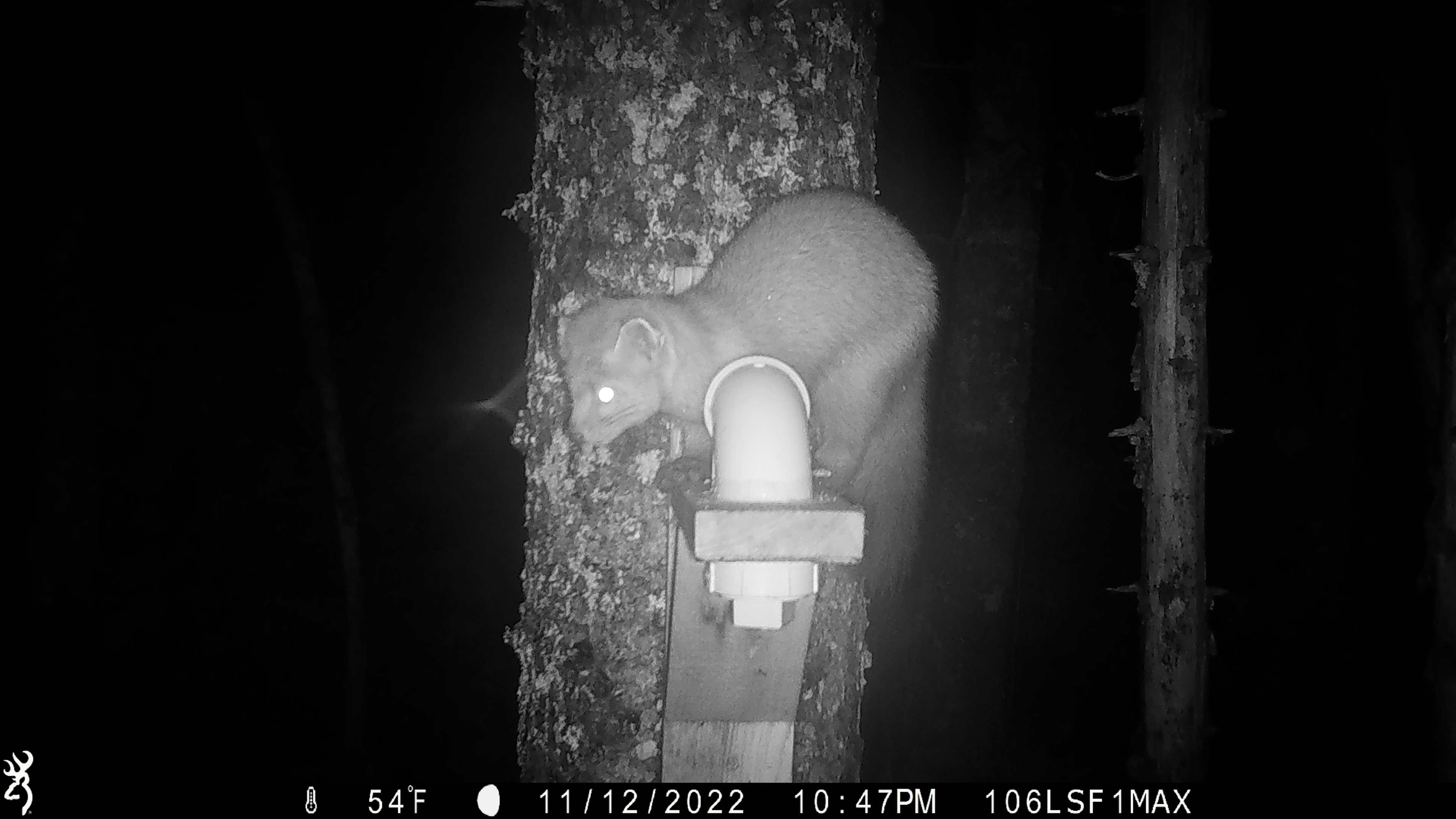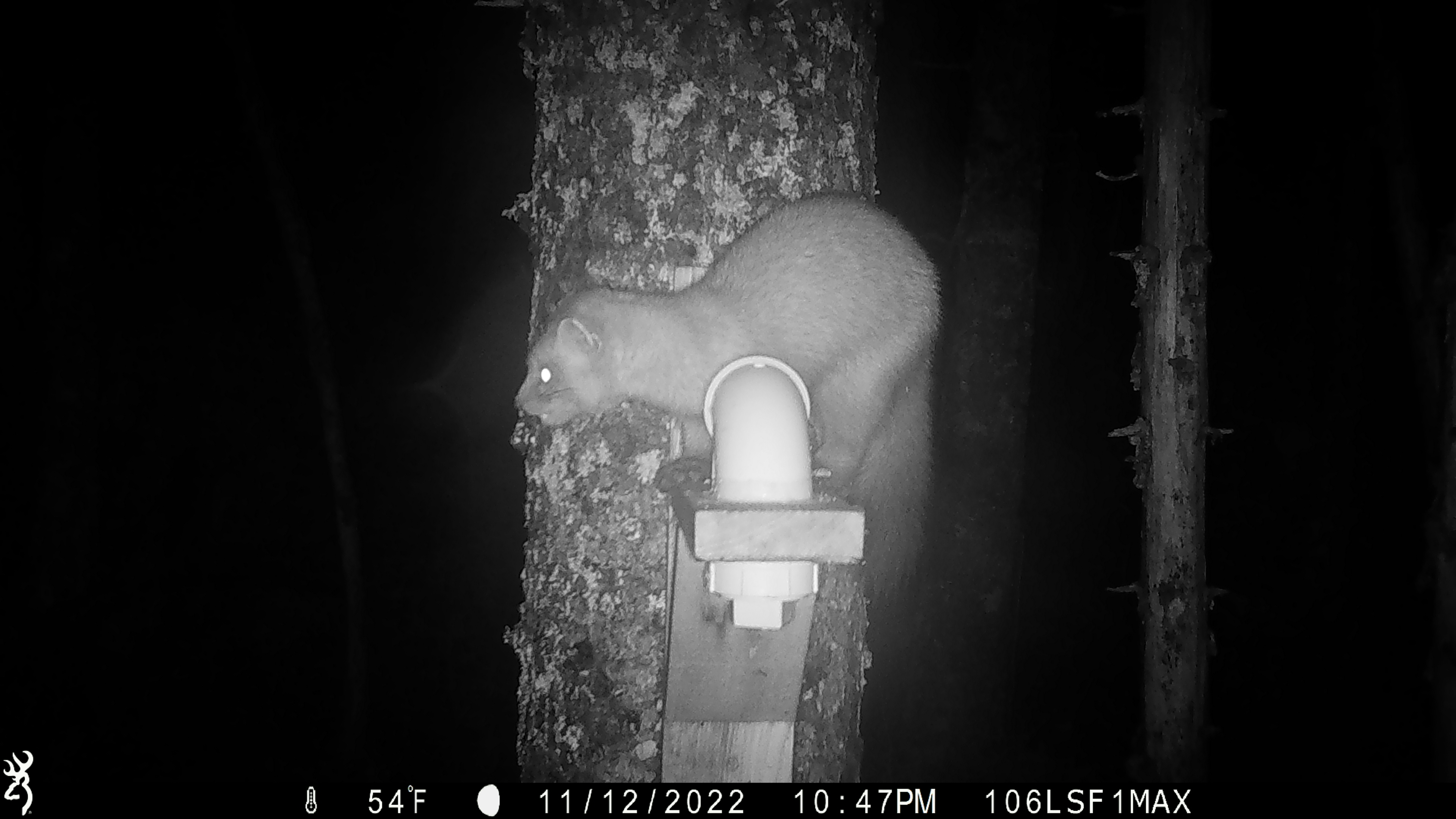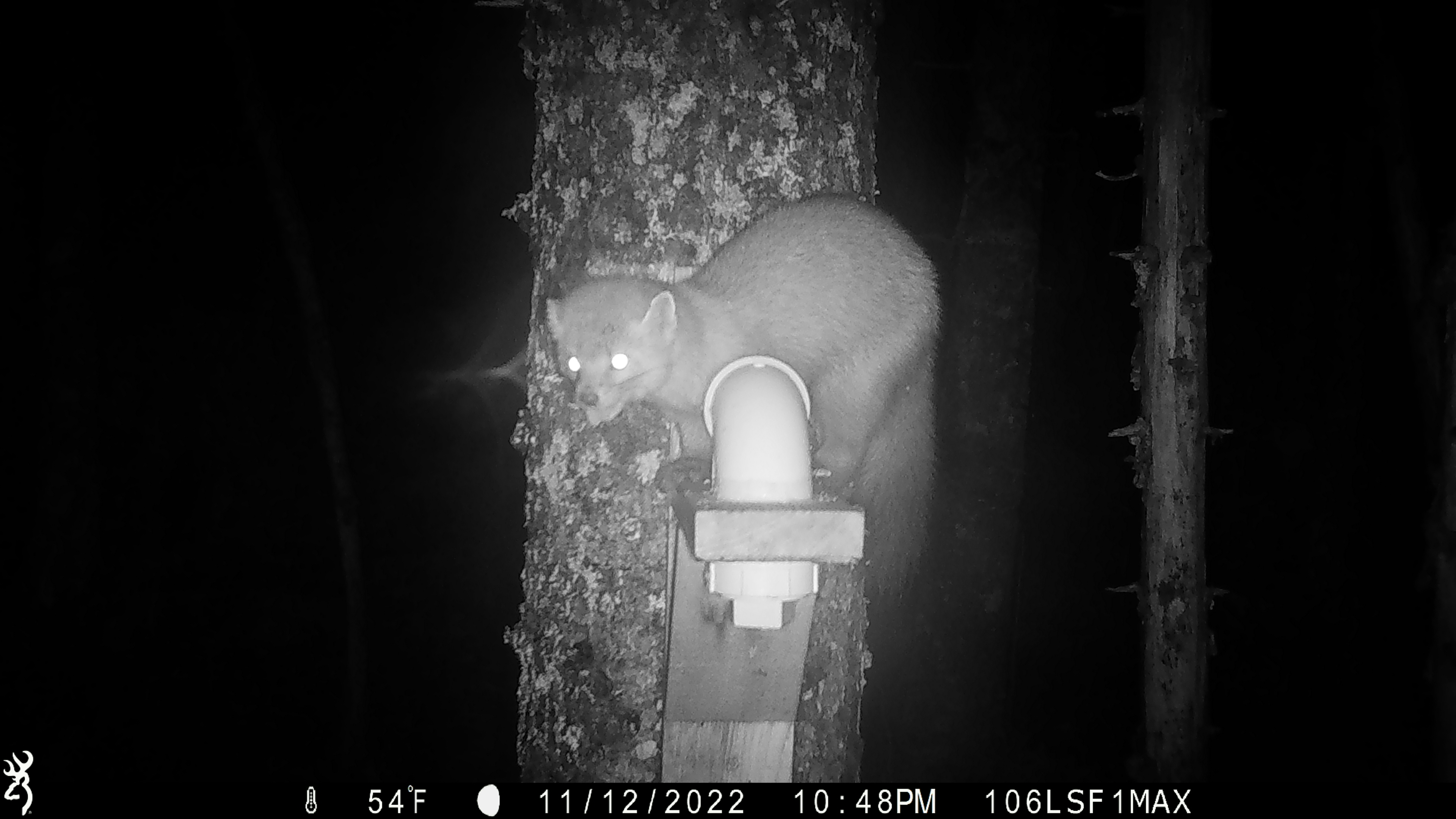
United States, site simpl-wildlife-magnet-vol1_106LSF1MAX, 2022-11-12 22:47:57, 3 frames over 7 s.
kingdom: Animalia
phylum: Chordata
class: Mammalia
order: Carnivora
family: Mustelidae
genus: Martes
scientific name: Martes americana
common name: american marten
American marten (Martes americana).